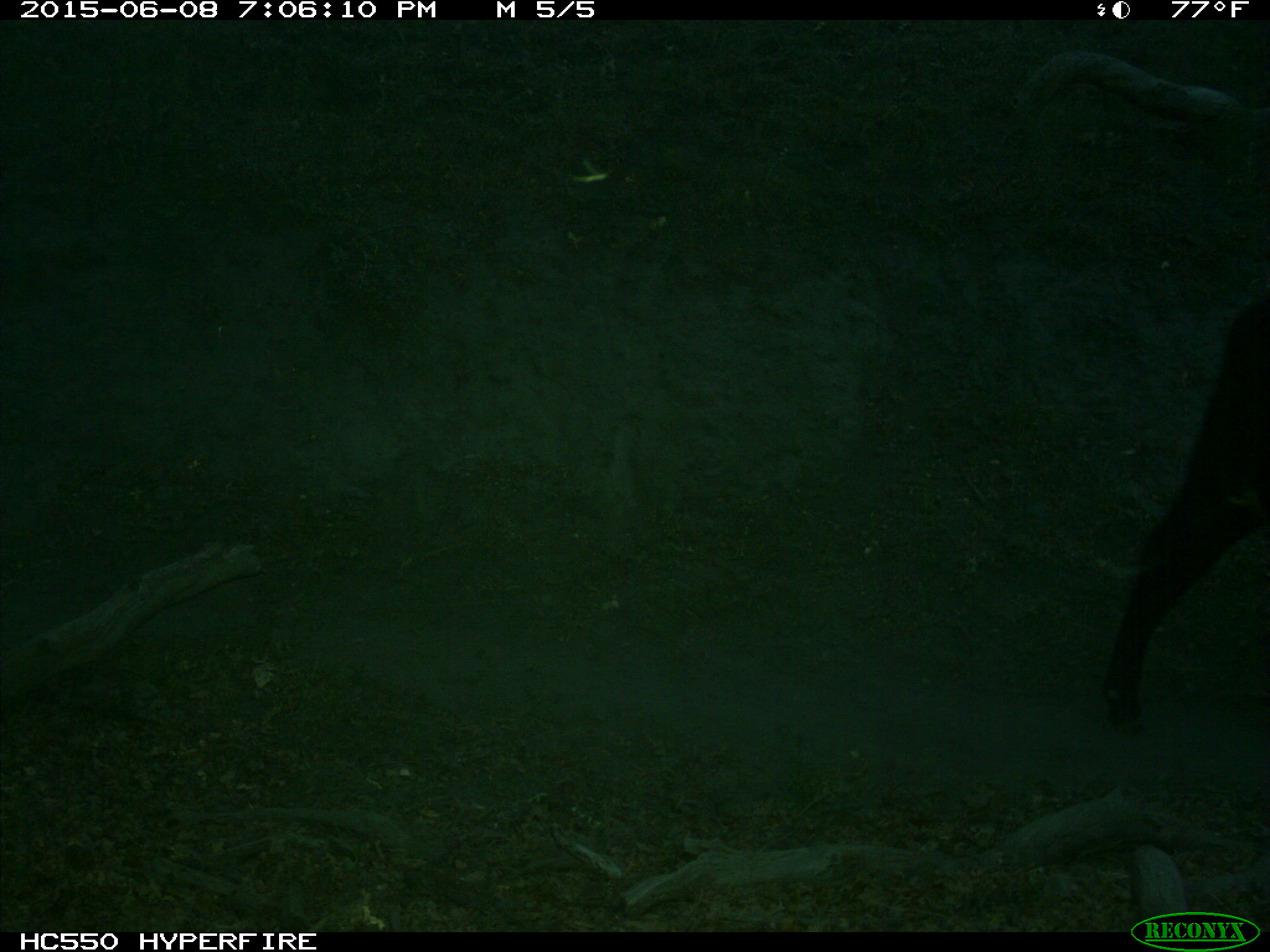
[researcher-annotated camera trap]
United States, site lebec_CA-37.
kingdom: Animalia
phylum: Chordata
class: Mammalia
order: Artiodactyla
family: Bovidae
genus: Bos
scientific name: Bos taurus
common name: domestic cow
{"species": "Bos taurus (domestic cow)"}